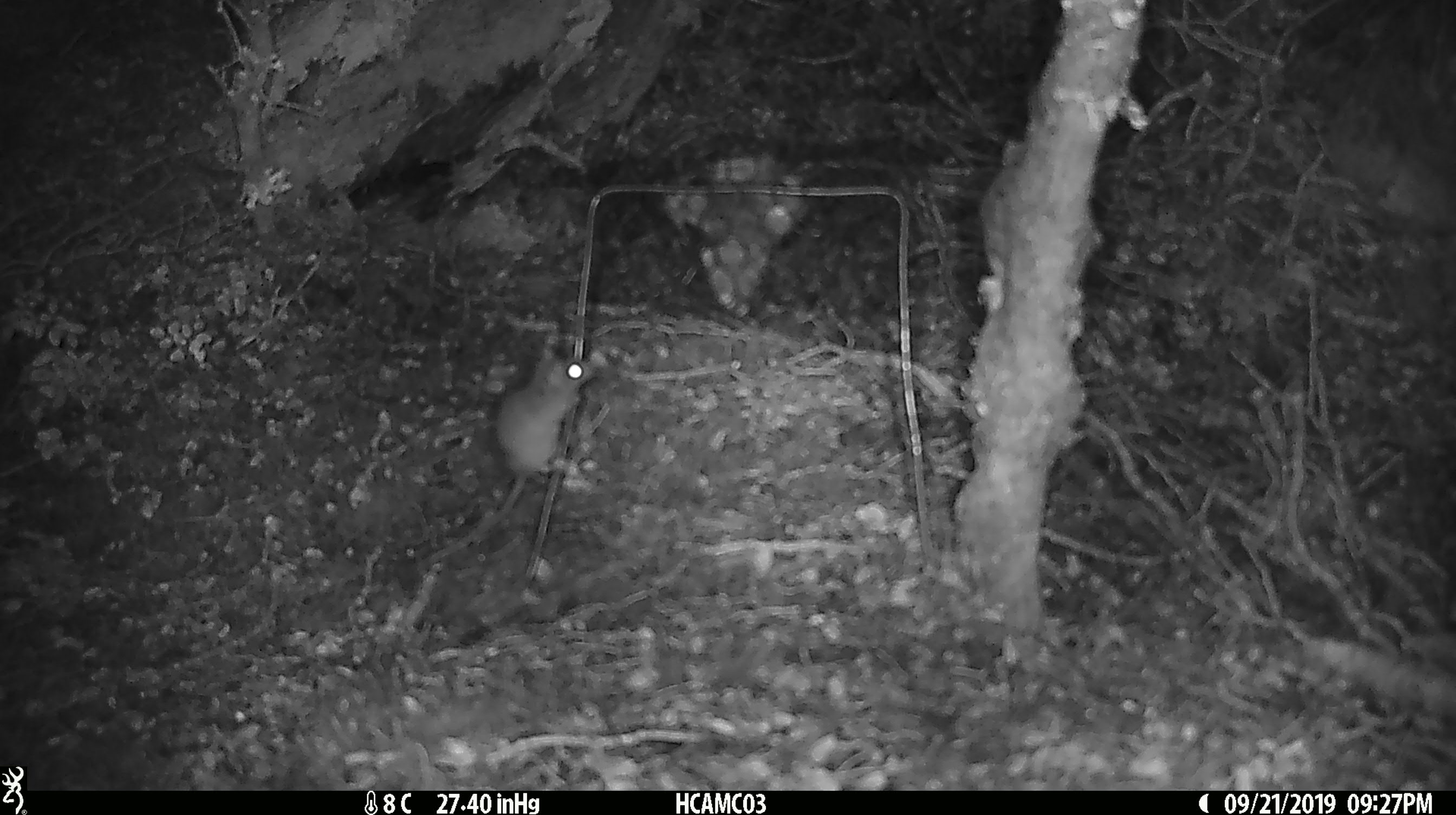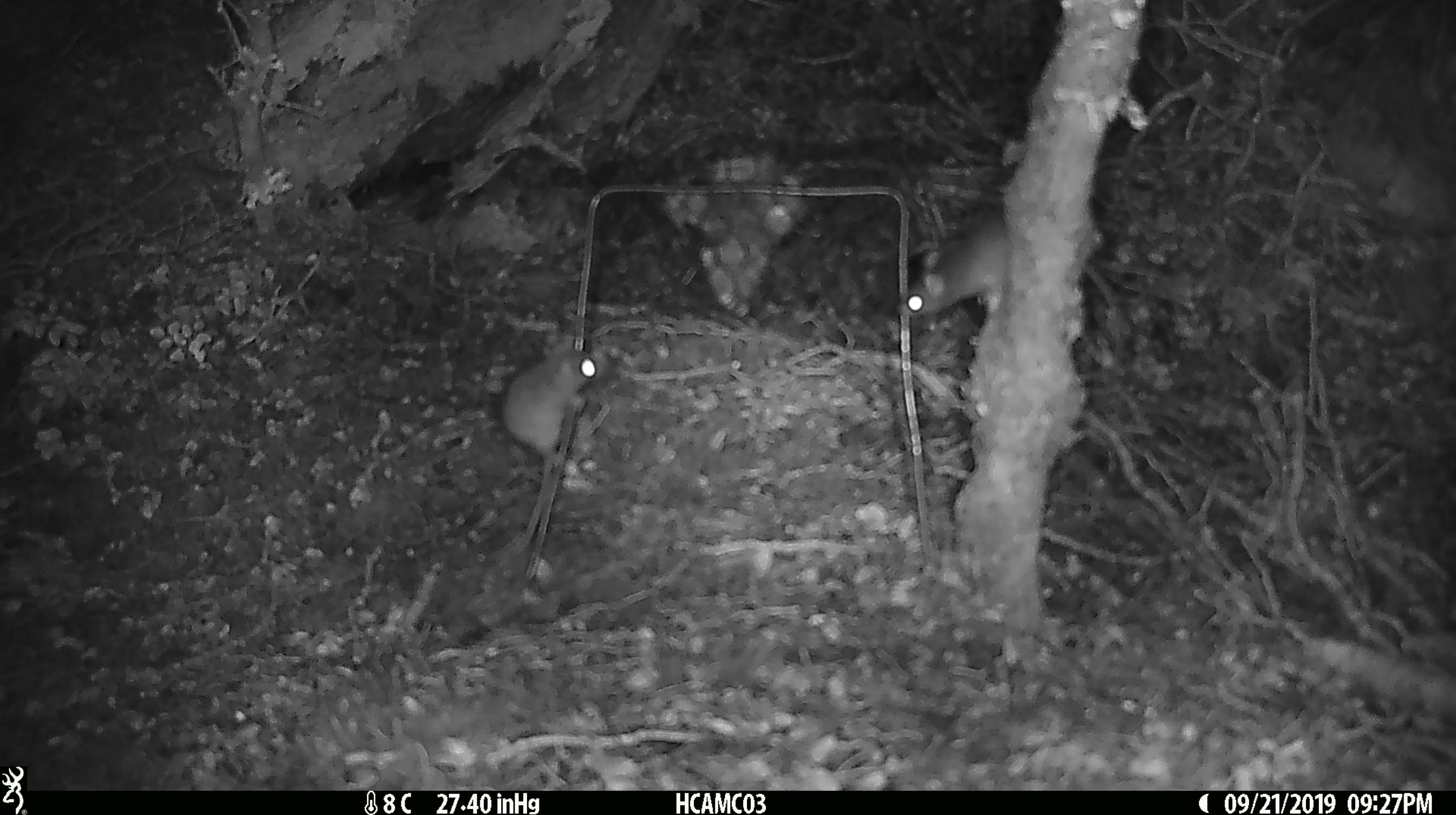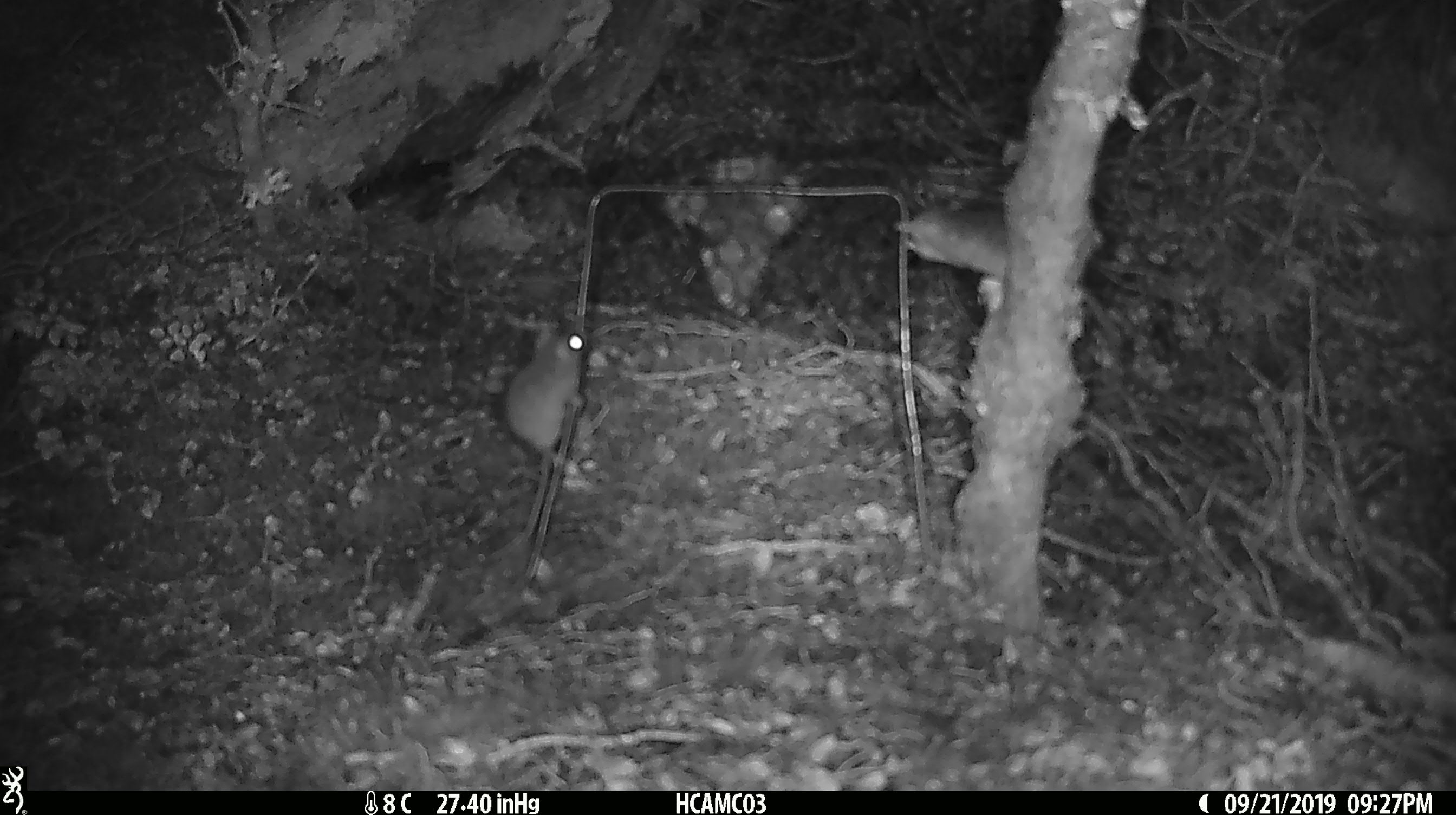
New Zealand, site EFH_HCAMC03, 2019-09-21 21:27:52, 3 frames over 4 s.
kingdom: Animalia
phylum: Chordata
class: Mammalia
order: Rodentia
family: Muridae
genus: Mus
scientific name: Mus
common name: mouse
Mouse (Mus).